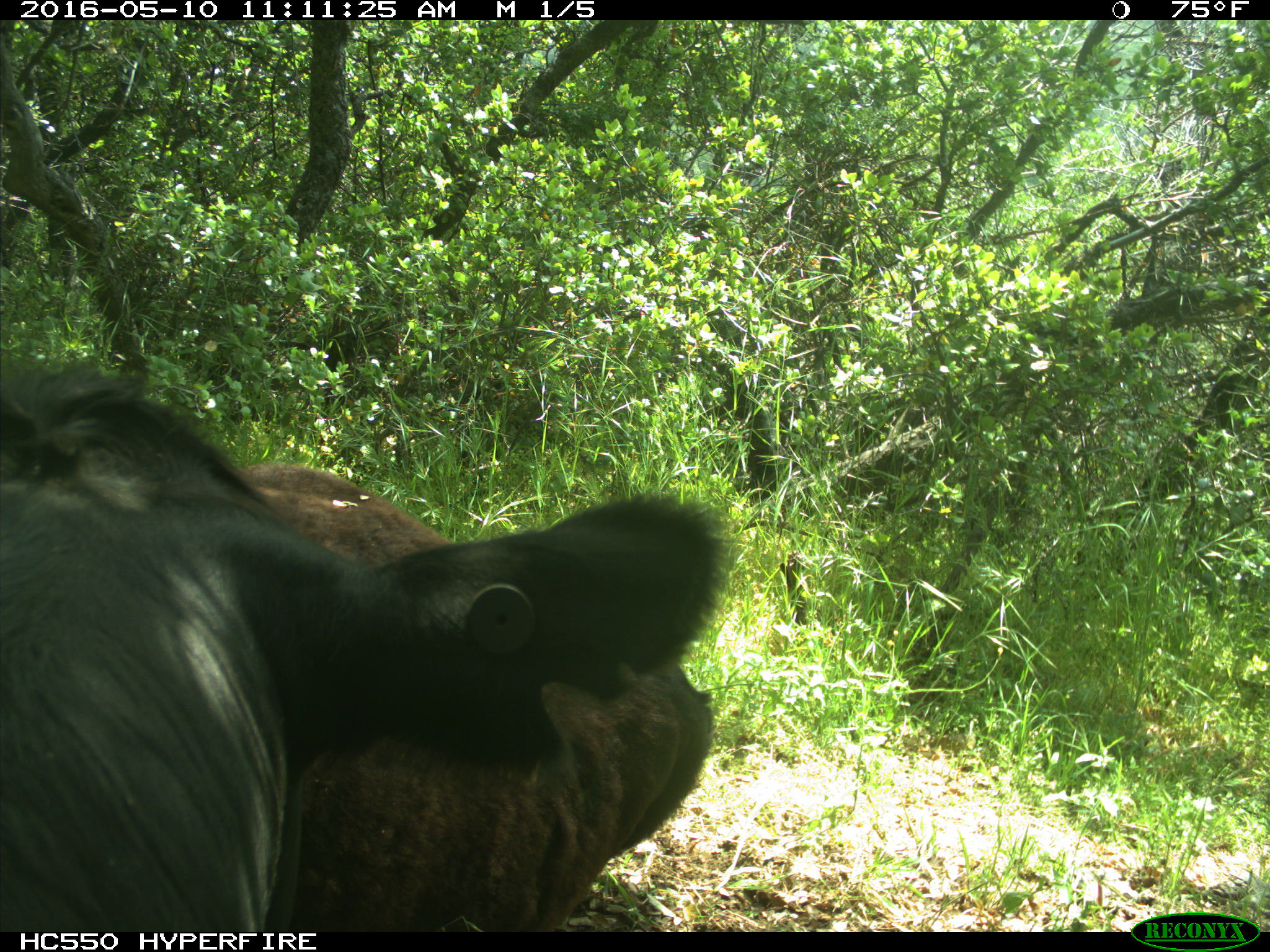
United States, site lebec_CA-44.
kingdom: Animalia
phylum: Chordata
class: Mammalia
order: Artiodactyla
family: Bovidae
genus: Bos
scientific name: Bos taurus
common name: domestic cow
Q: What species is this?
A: Bos taurus (domestic cow).